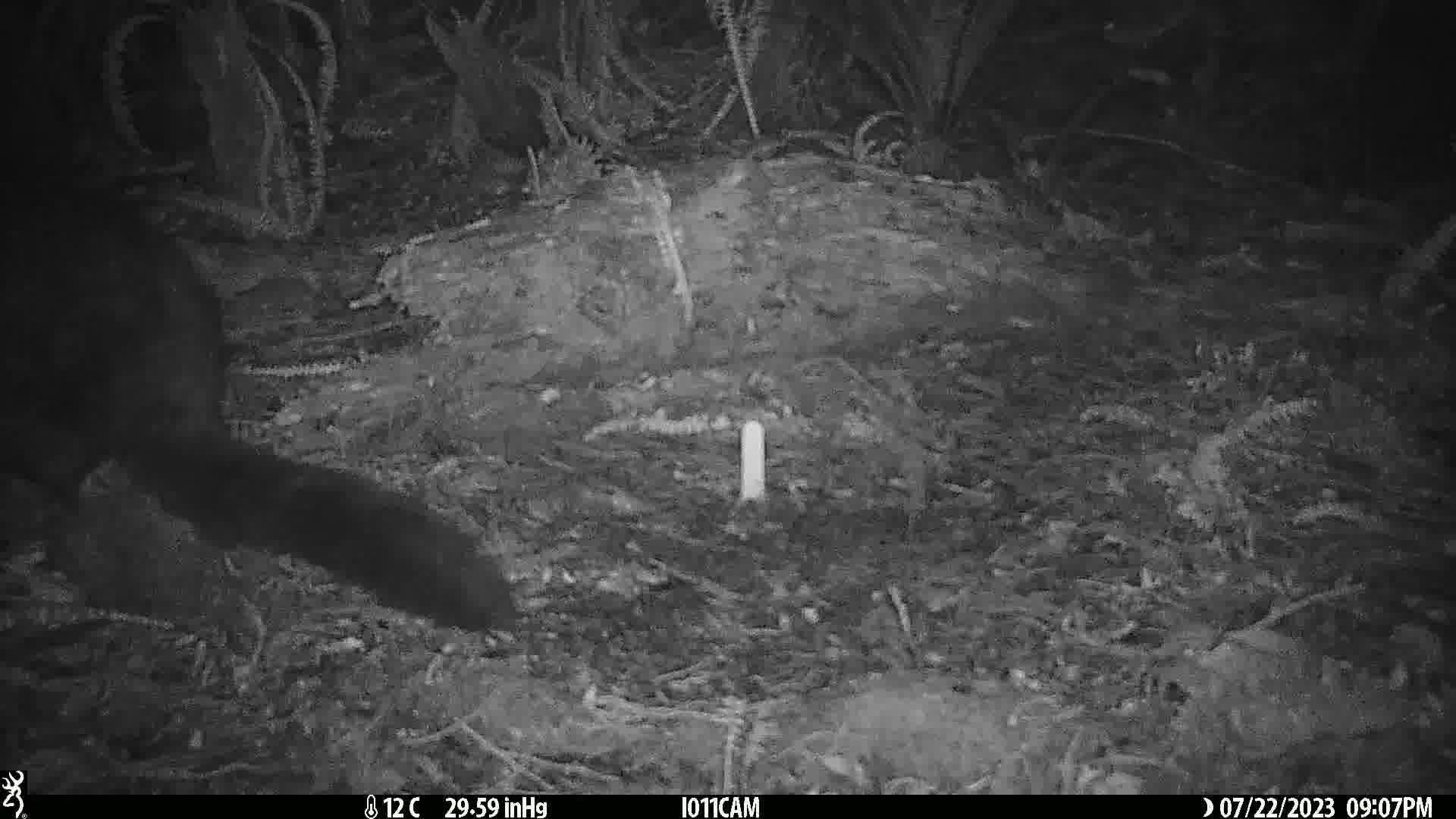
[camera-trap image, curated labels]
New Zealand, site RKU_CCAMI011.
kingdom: Animalia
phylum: Chordata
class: Mammalia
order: Diprotodontia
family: Phalangeridae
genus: Trichosurus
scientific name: Trichosurus vulpecula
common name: common brushtail possum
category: possum